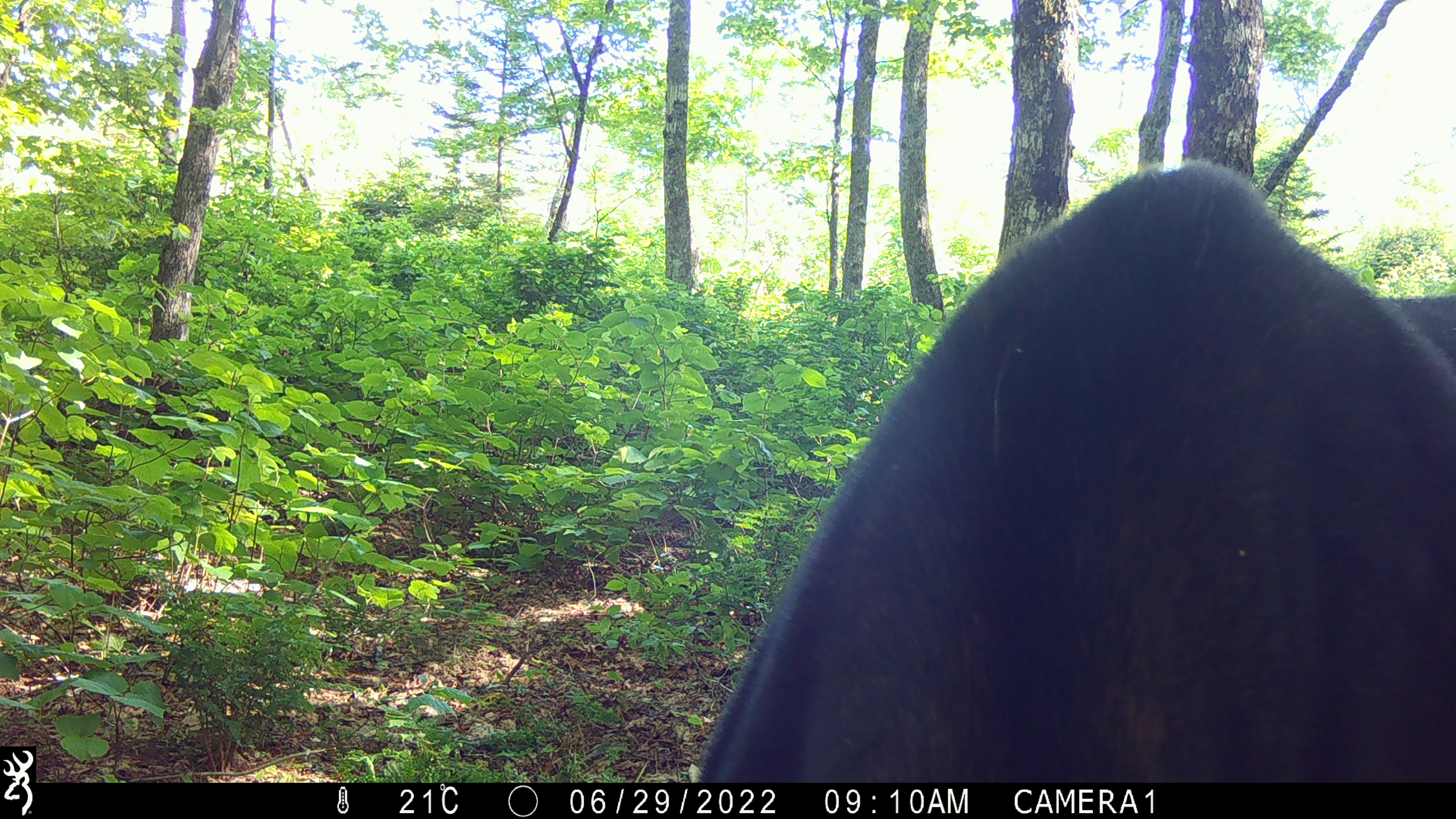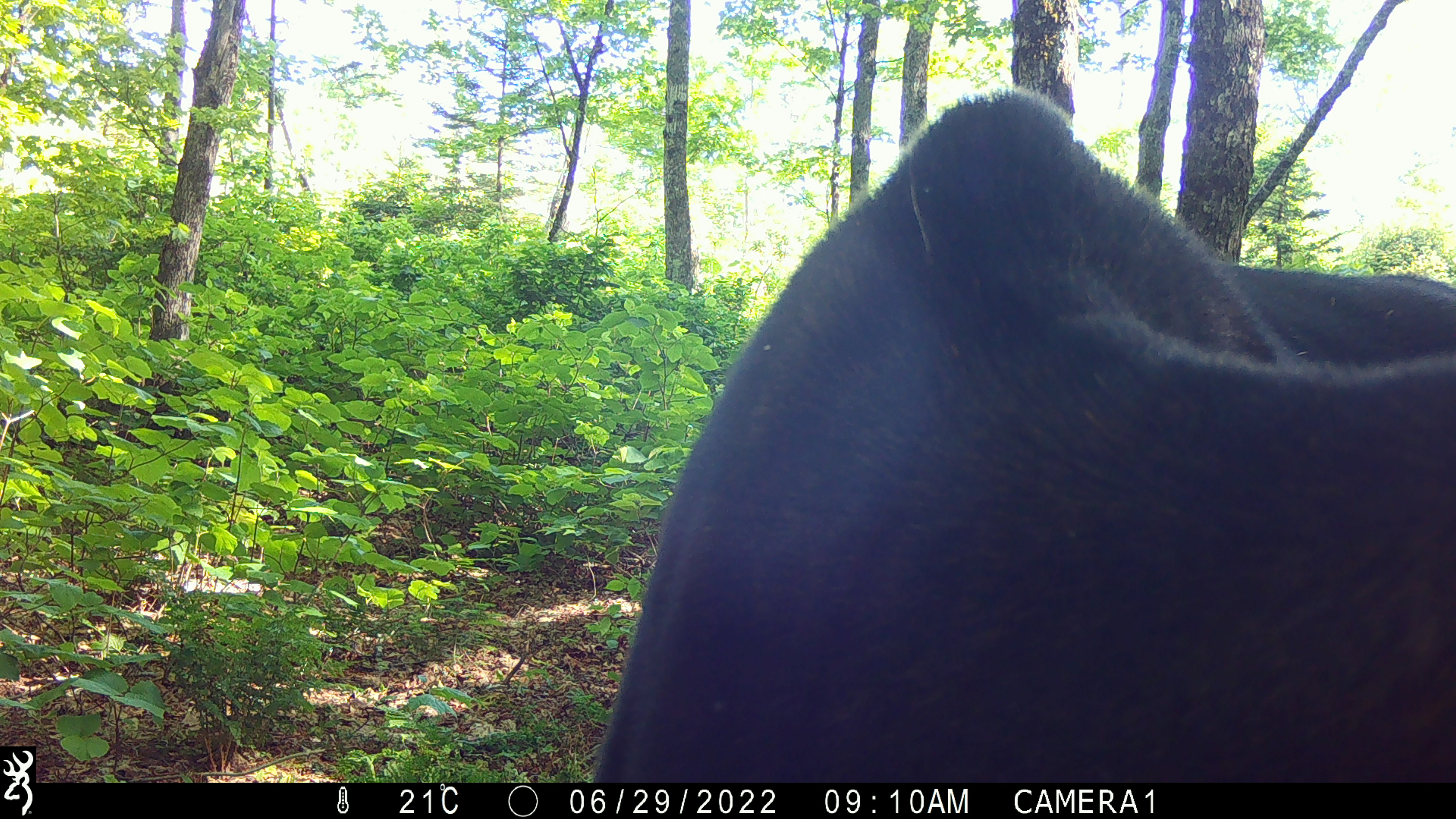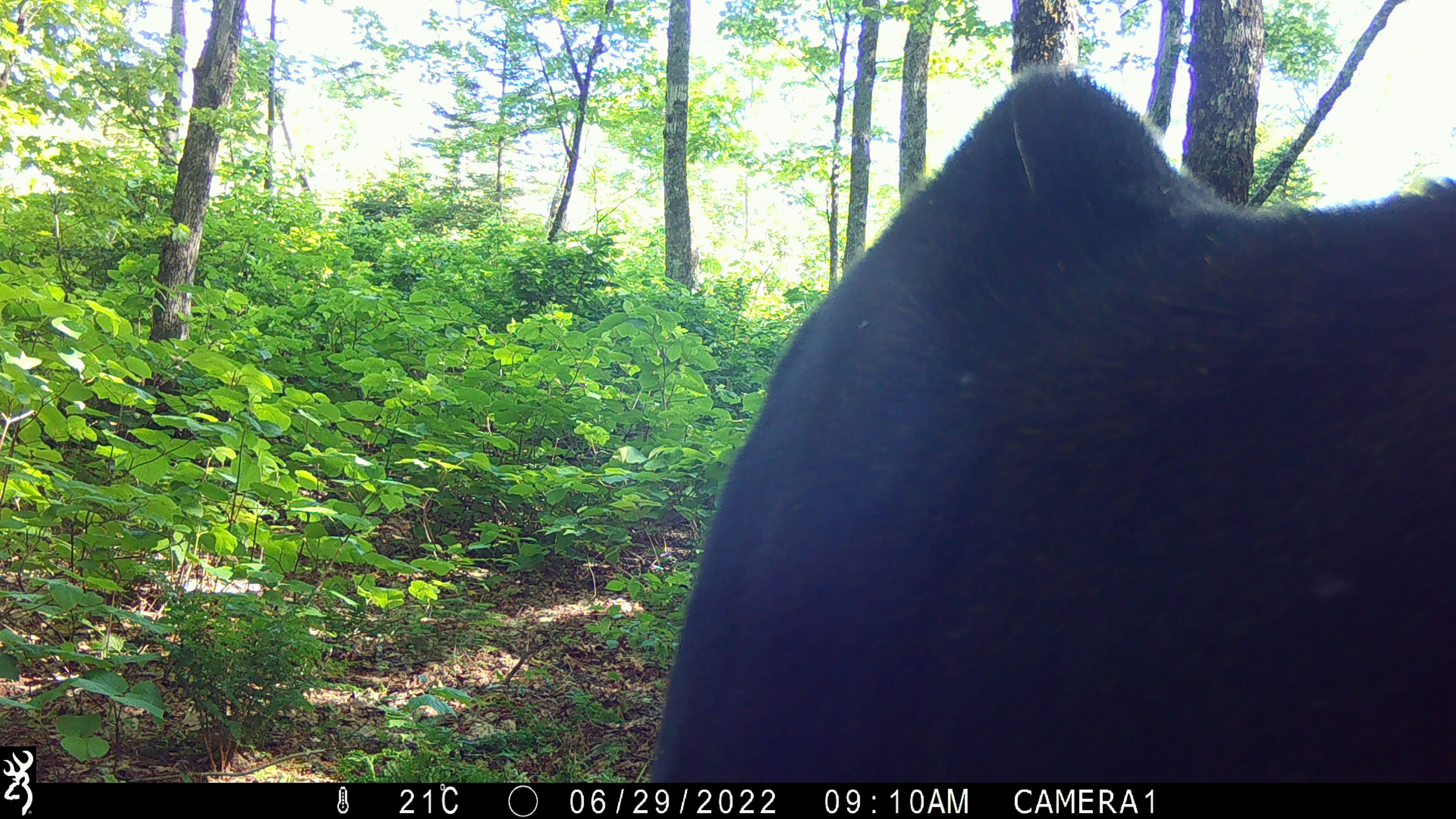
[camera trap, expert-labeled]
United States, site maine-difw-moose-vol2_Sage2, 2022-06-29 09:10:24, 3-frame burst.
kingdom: Animalia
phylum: Chordata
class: Mammalia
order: Artiodactyla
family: Cervidae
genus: Alces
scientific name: Alces alces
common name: moose